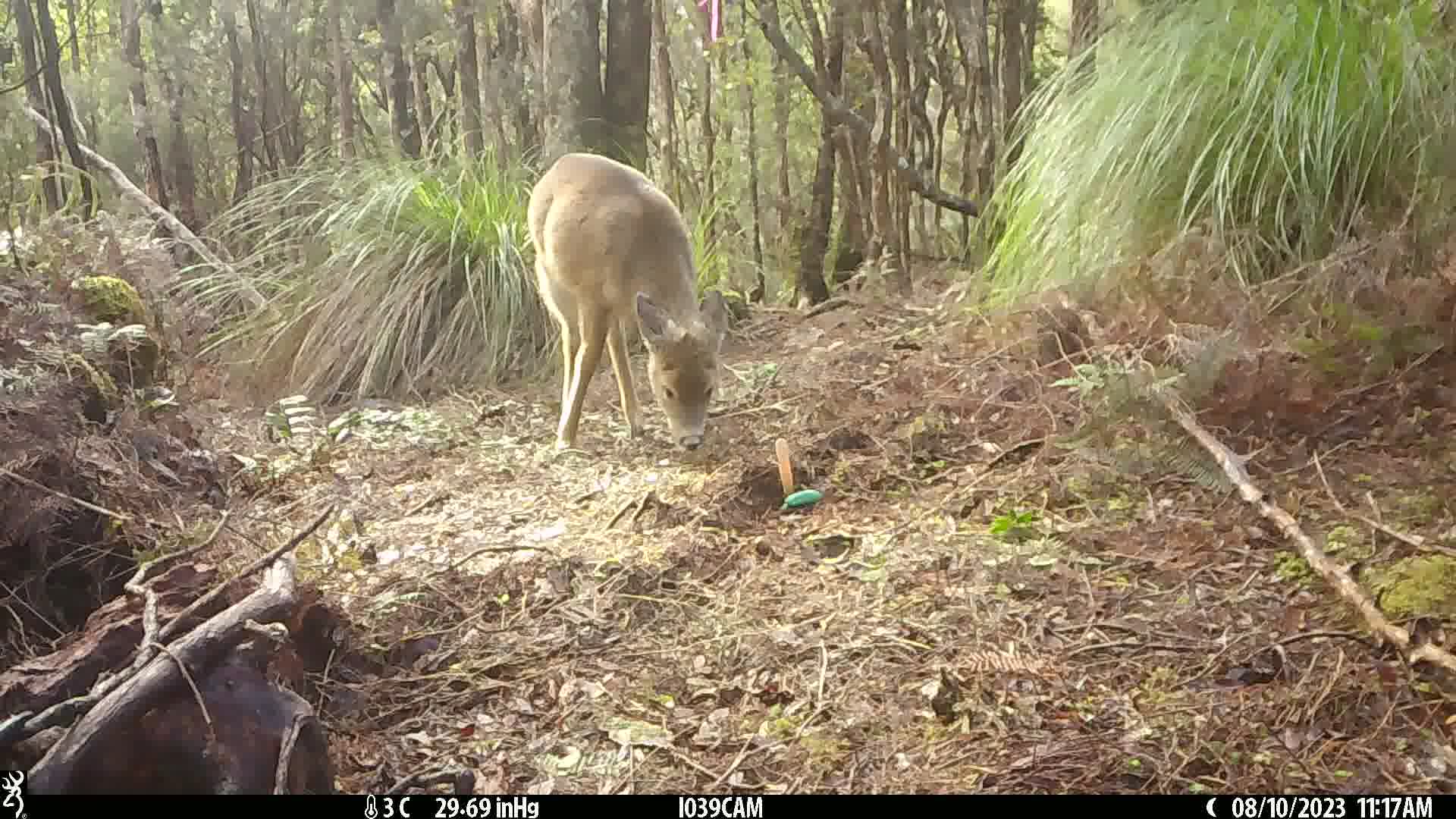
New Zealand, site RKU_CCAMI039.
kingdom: Animalia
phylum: Chordata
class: Mammalia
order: Artiodactyla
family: Cervidae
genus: Odocoileus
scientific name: Odocoileus virginianus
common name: white-tailed deer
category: white tailed deer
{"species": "white tailed deer (white-tailed deer) (Odocoileus virginianus)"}